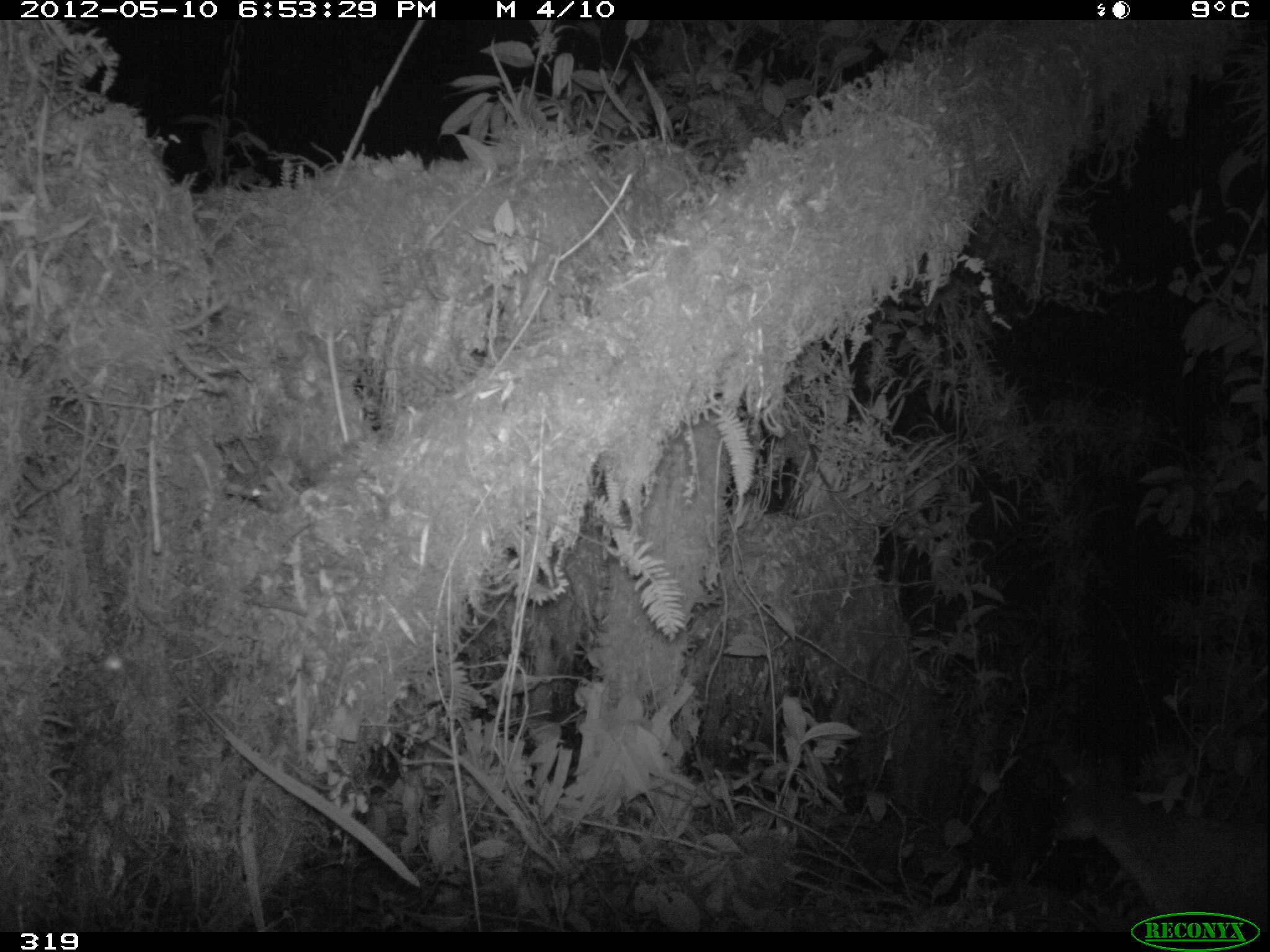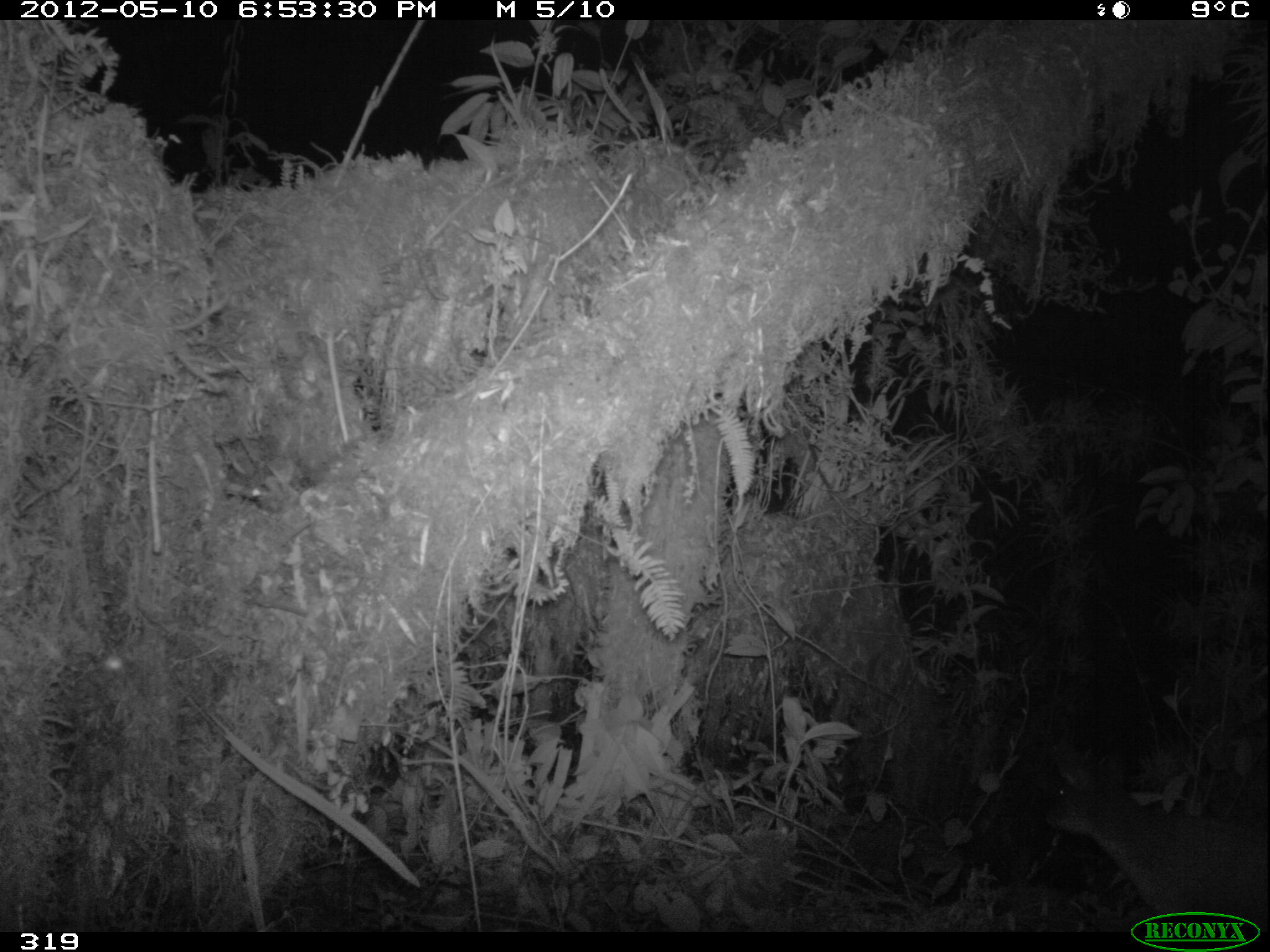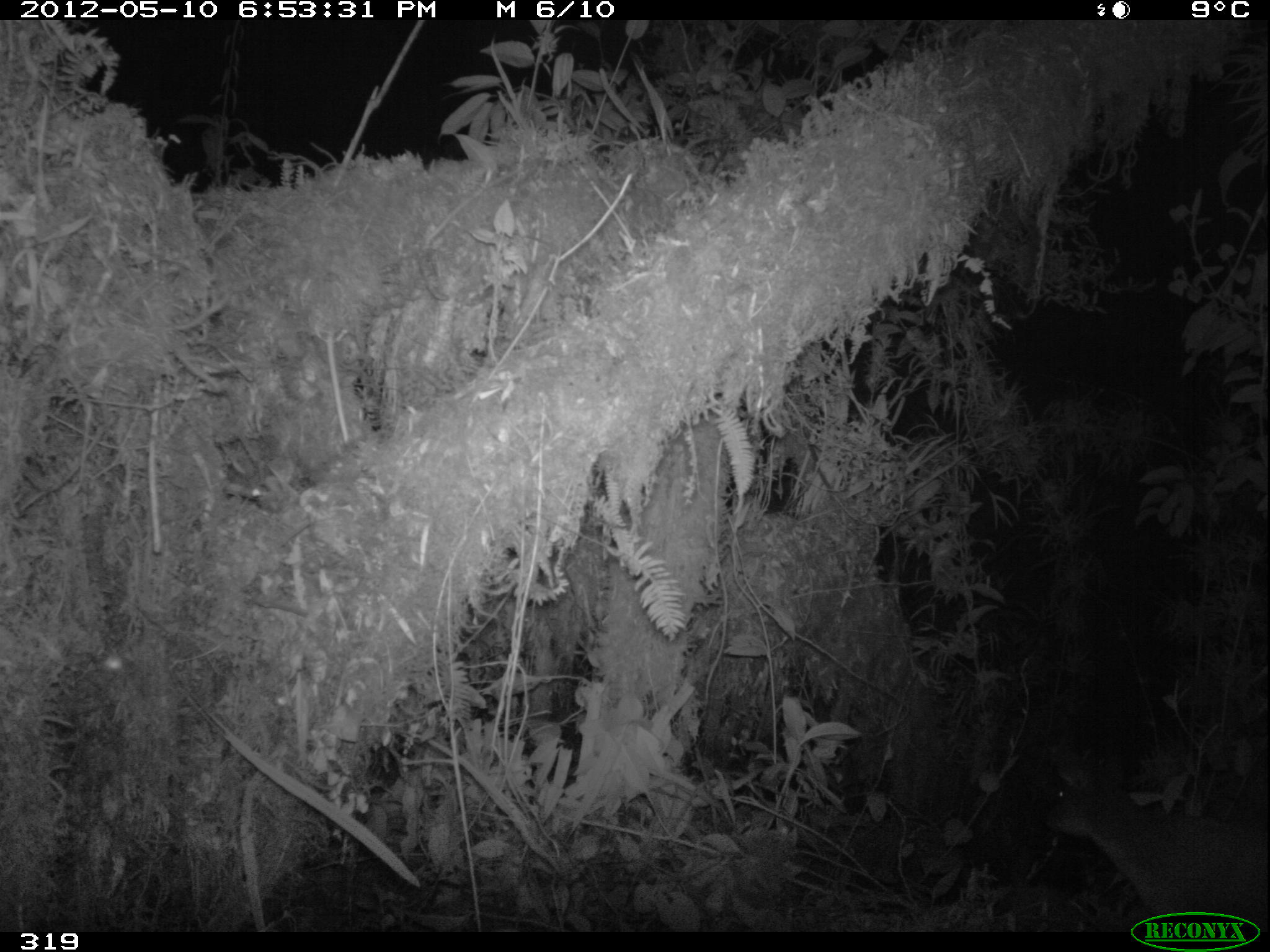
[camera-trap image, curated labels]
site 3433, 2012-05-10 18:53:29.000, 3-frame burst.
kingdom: Animalia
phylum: Chordata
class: Mammalia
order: Artiodactyla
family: Cervidae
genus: Mazama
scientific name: Mazama chunyi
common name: dwarf brocket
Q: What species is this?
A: Mazama chunyi (dwarf brocket).